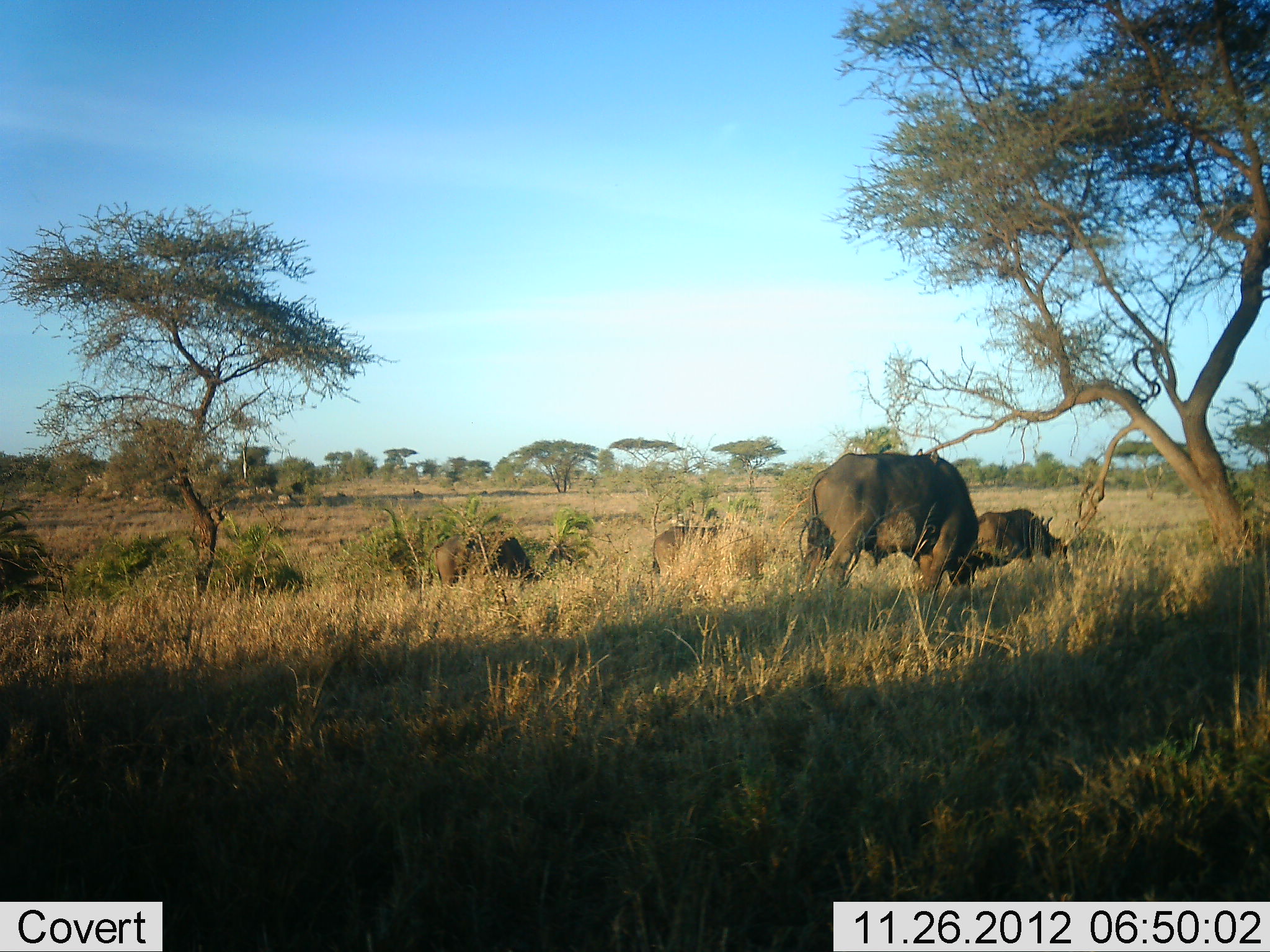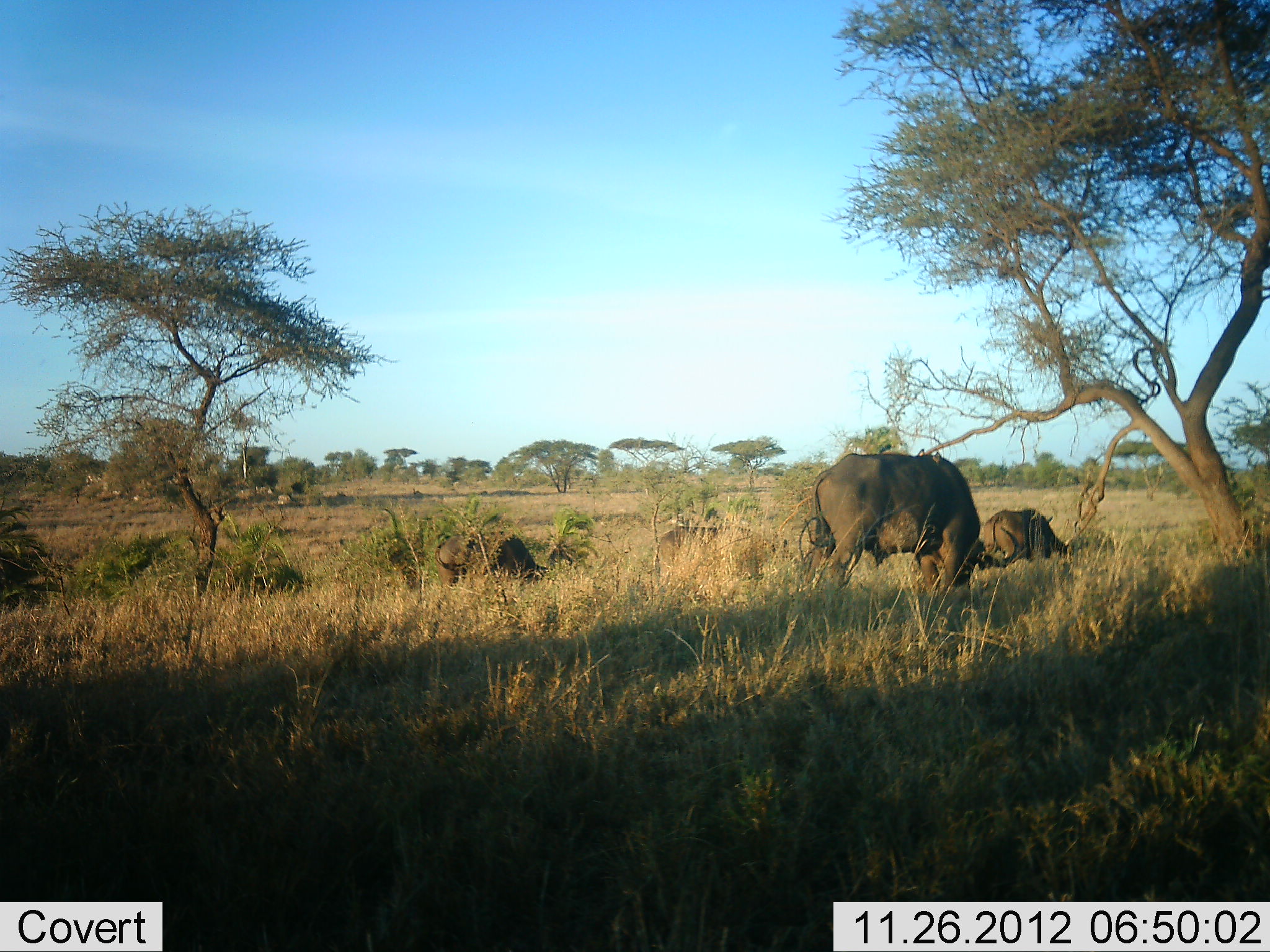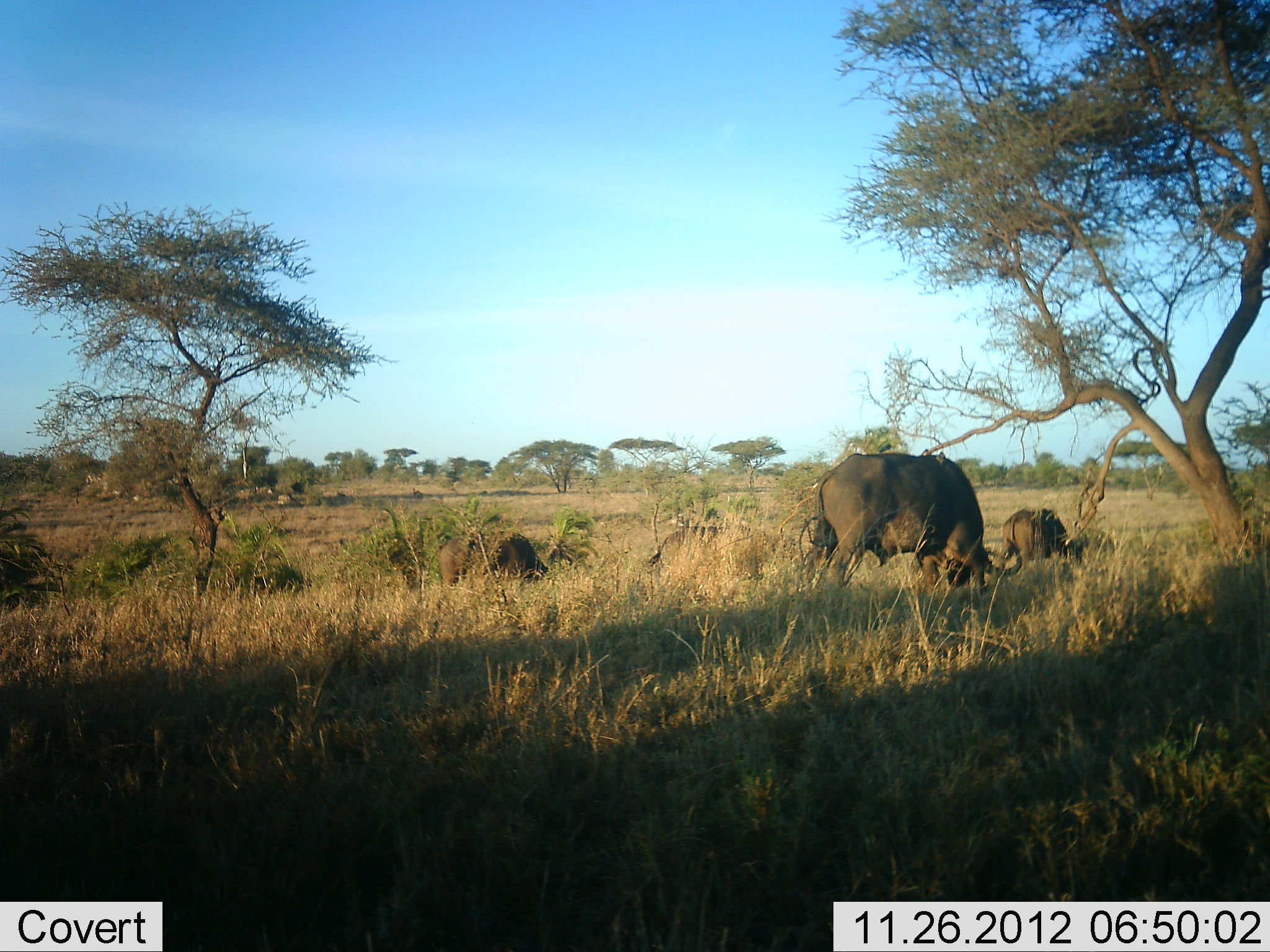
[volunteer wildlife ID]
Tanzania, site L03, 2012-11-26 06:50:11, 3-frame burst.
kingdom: Animalia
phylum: Chordata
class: Mammalia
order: Artiodactyla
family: Bovidae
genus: Syncerus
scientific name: Syncerus caffer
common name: cape buffalo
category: buffalo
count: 4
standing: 40%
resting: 10%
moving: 10%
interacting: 0%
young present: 10%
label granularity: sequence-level